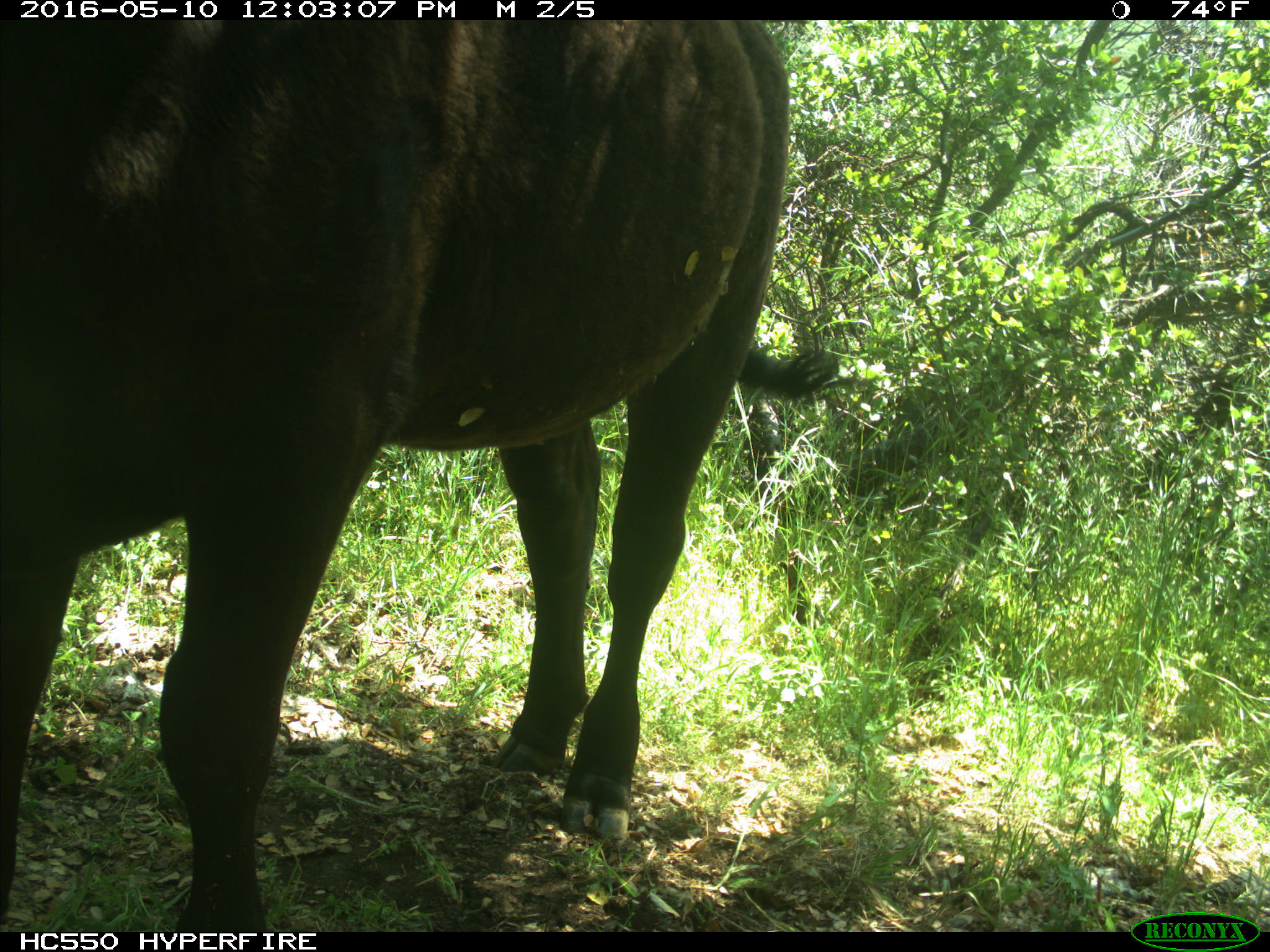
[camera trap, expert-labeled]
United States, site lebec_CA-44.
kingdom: Animalia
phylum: Chordata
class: Mammalia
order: Artiodactyla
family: Bovidae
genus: Bos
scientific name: Bos taurus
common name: domestic cow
Bos taurus (domestic cow).